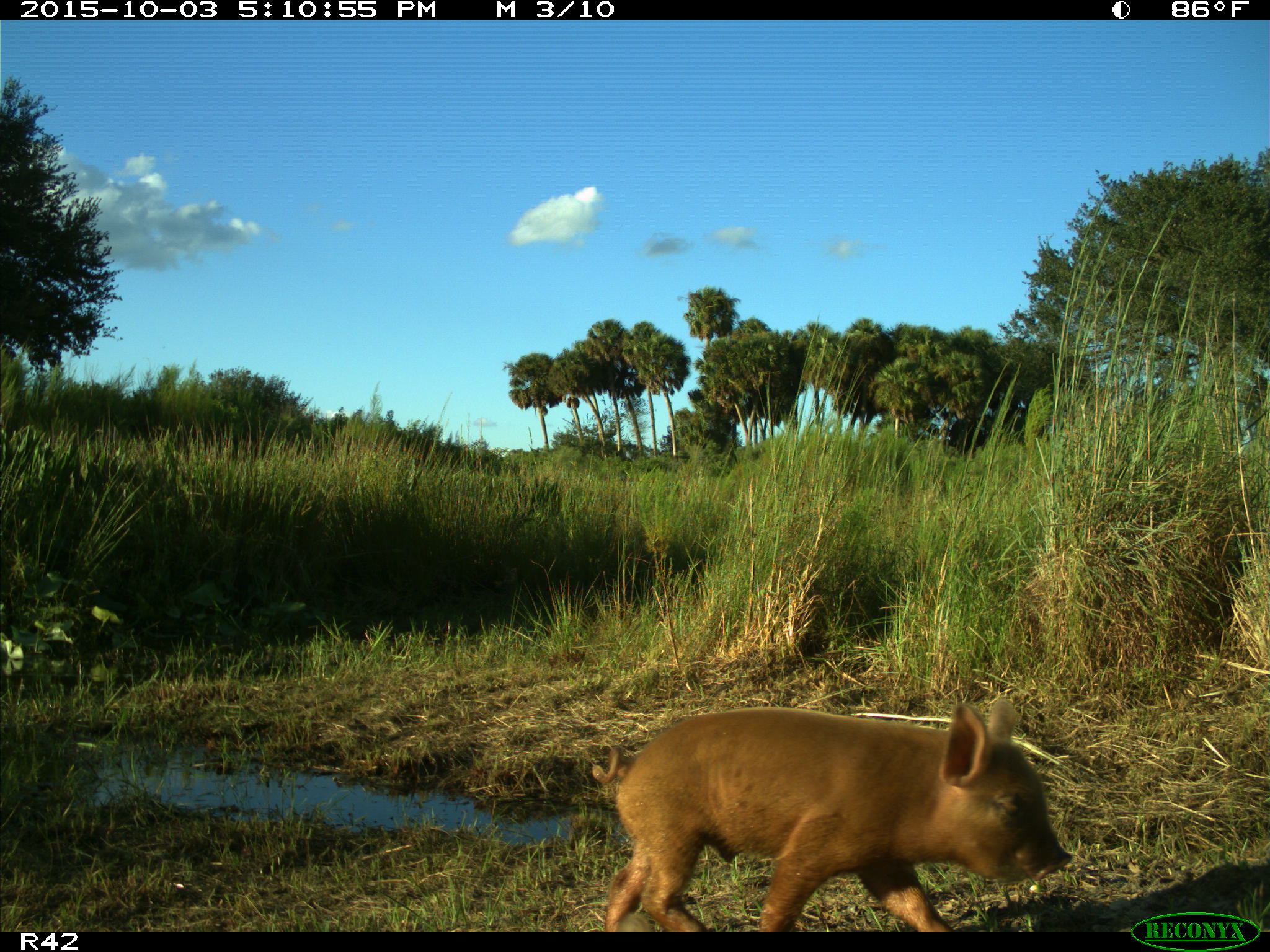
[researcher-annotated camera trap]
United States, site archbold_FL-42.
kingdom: Animalia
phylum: Chordata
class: Mammalia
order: Artiodactyla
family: Suidae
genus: Sus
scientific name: Sus scrofa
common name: wild boar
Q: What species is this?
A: Sus scrofa (wild boar).